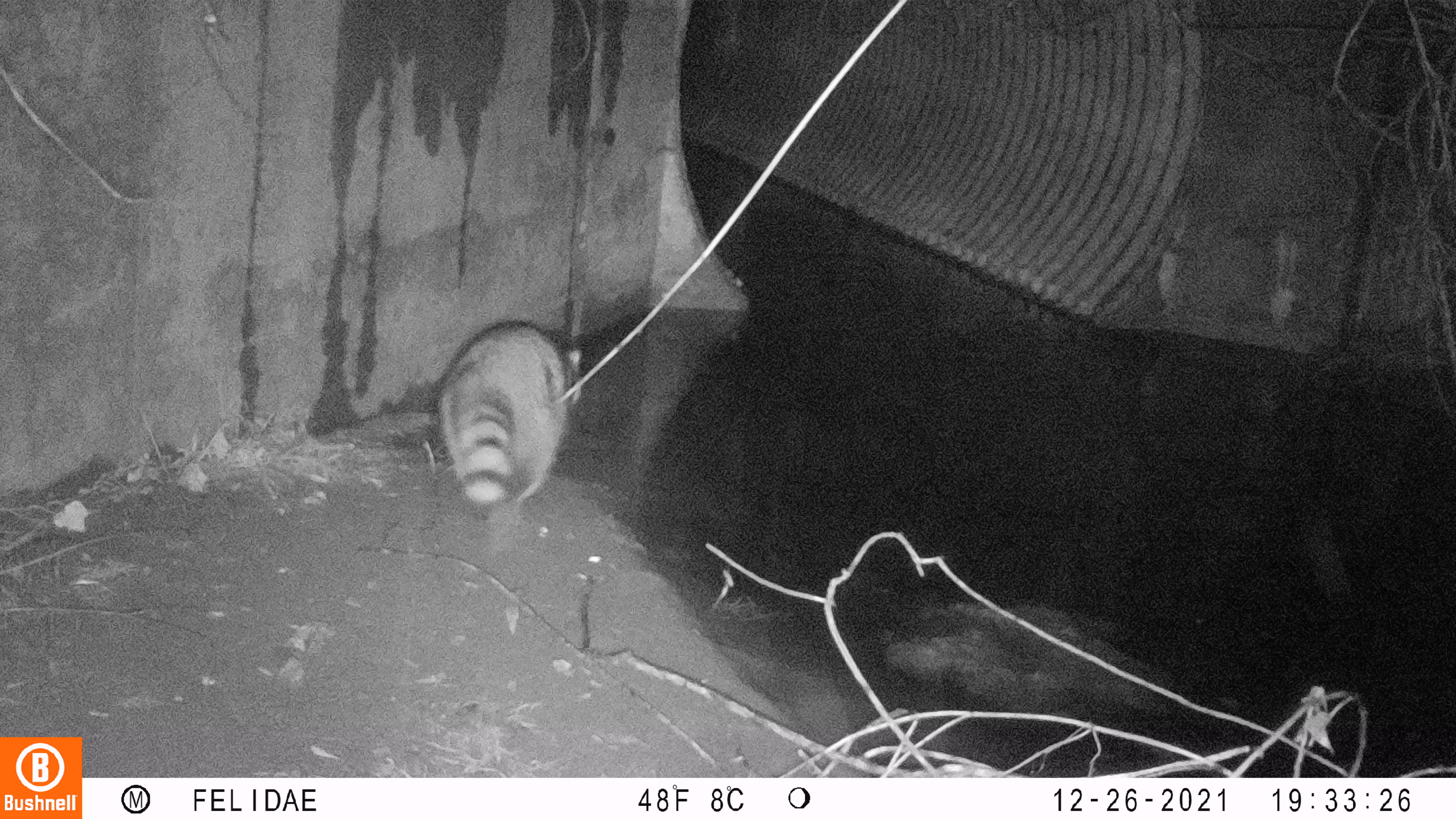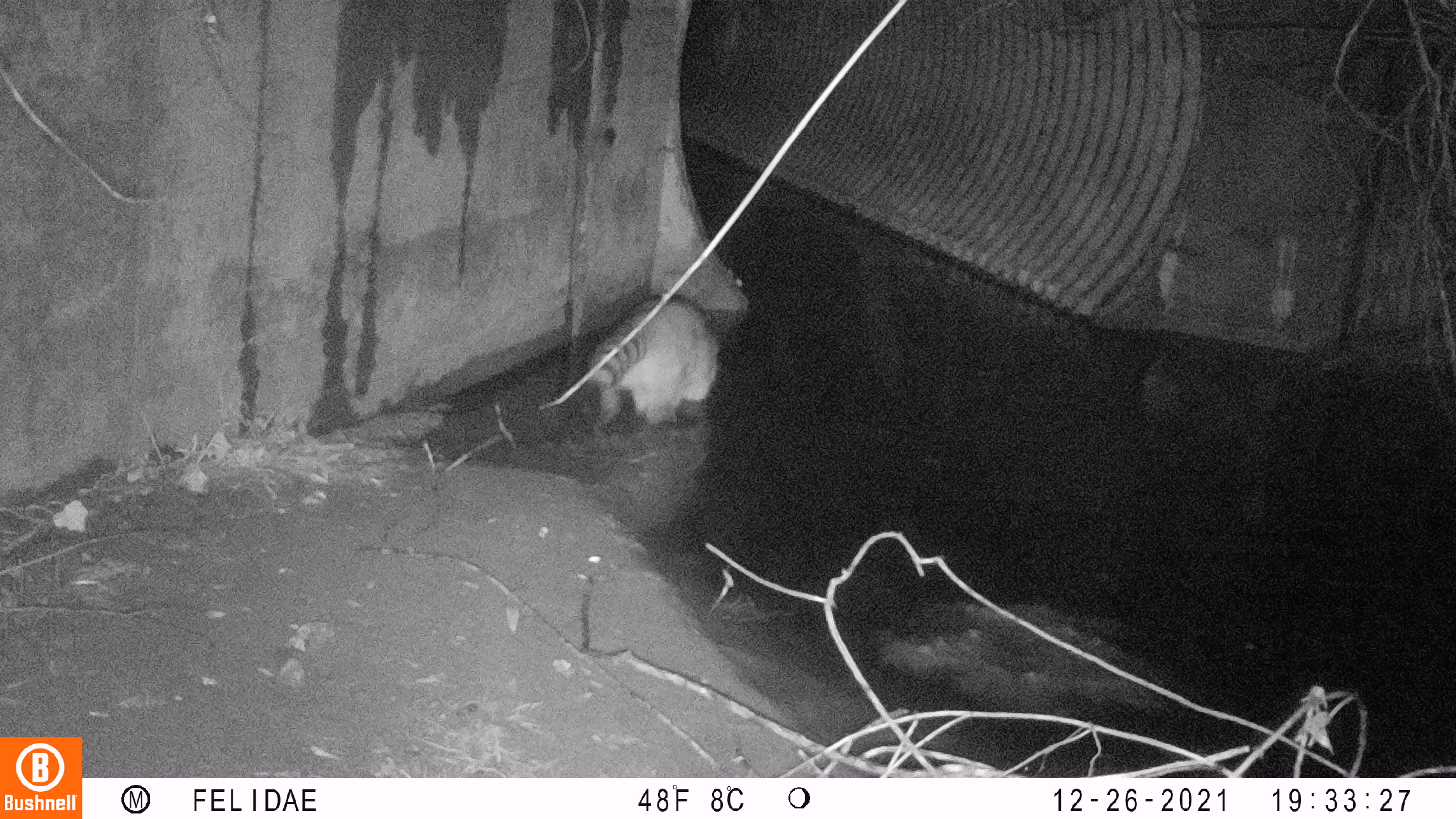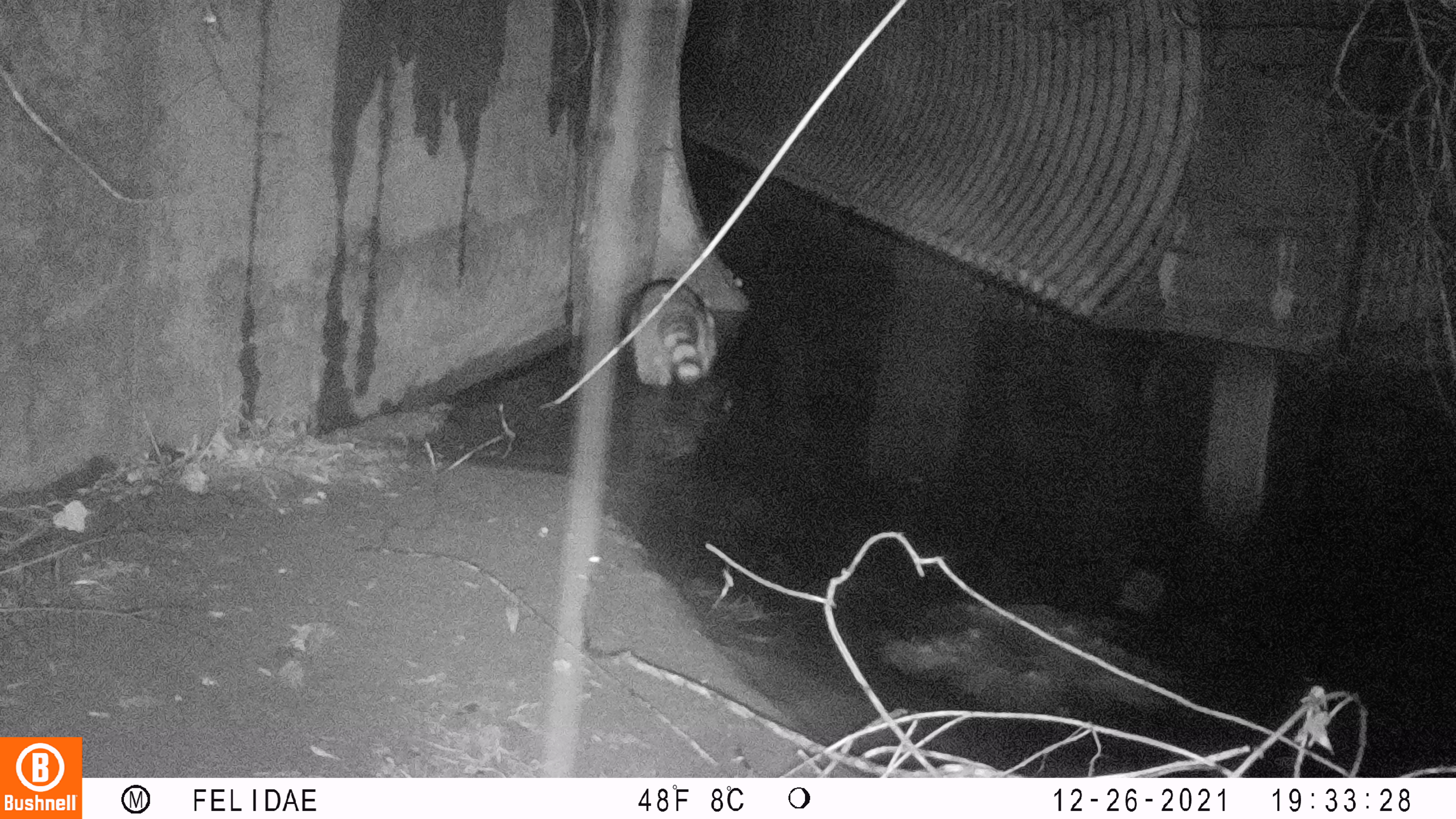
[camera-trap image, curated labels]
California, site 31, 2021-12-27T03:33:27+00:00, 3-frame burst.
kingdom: Animalia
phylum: Chordata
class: Mammalia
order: Carnivora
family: Procyonidae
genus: Procyon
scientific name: Procyon lotor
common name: raccoon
Raccoon (Procyon lotor).